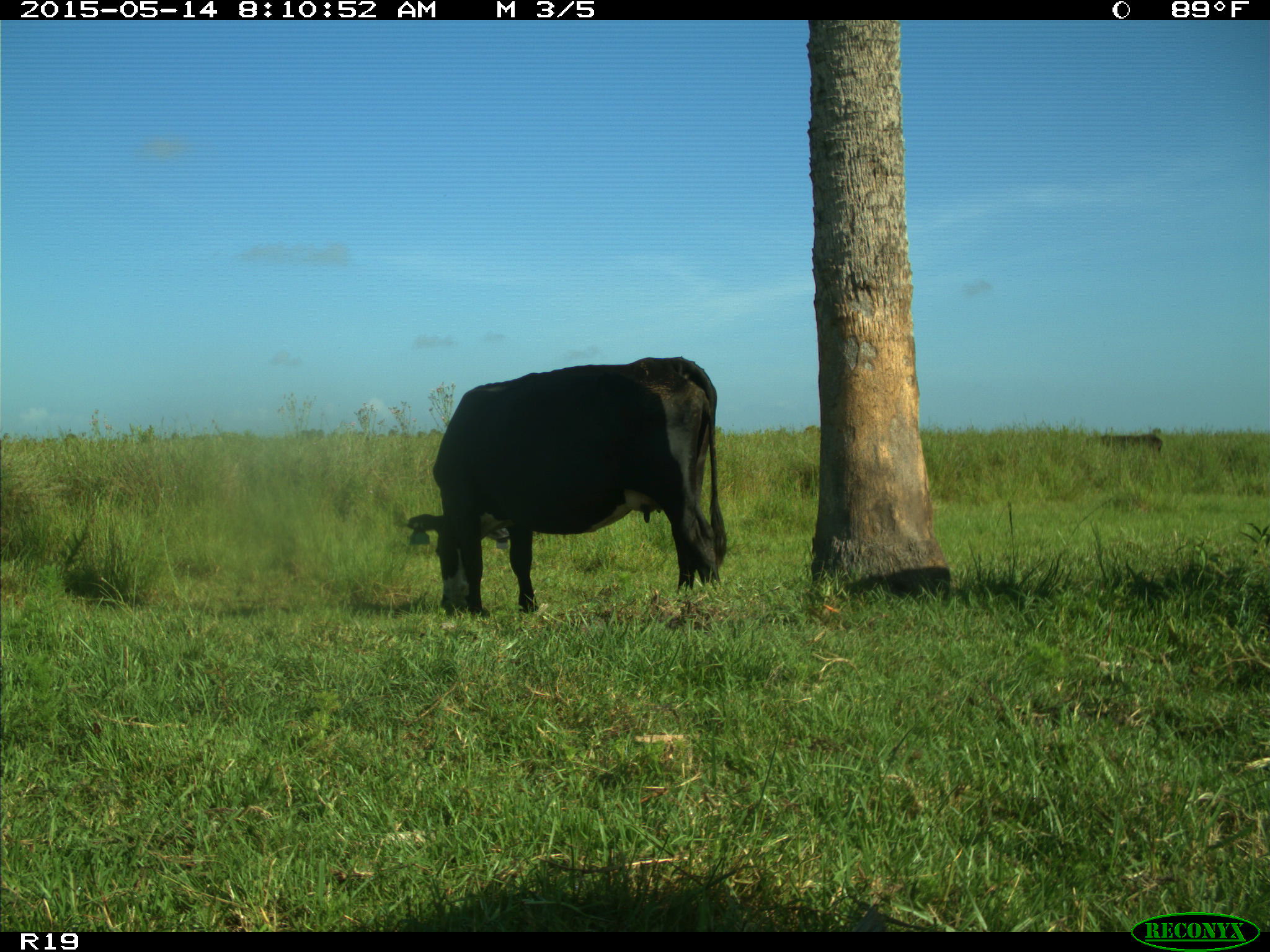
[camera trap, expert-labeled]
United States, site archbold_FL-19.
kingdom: Animalia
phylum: Chordata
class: Mammalia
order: Artiodactyla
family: Bovidae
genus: Bos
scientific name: Bos taurus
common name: domestic cow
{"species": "Bos taurus (domestic cow)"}